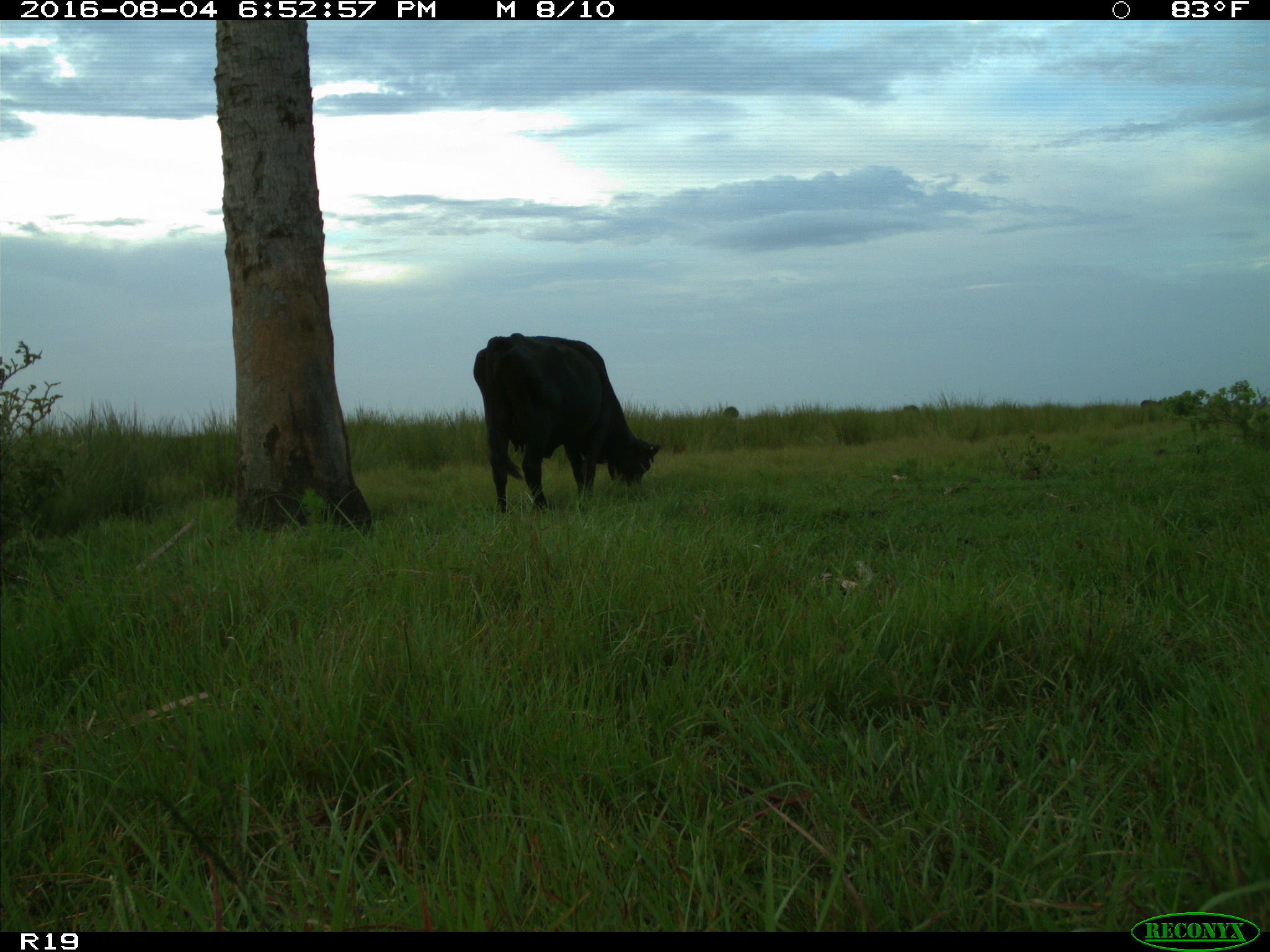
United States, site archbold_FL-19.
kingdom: Animalia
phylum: Chordata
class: Mammalia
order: Artiodactyla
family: Bovidae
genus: Bos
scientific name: Bos taurus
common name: domestic cow